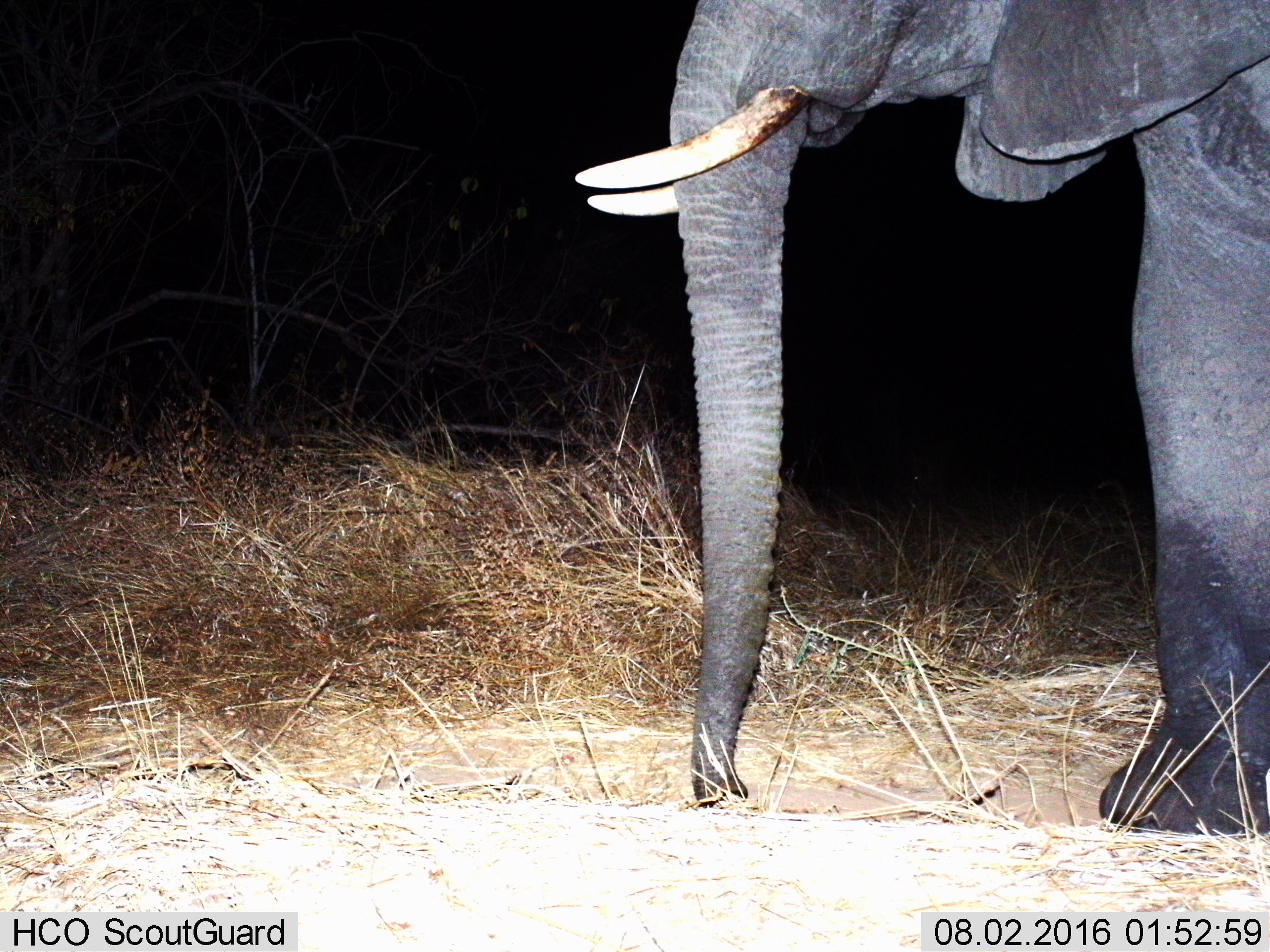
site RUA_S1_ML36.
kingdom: Animalia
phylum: Chordata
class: Mammalia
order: Proboscidea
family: Elephantidae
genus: Loxodonta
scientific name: Loxodonta africana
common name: african bush elephant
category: elephant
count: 1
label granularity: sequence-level